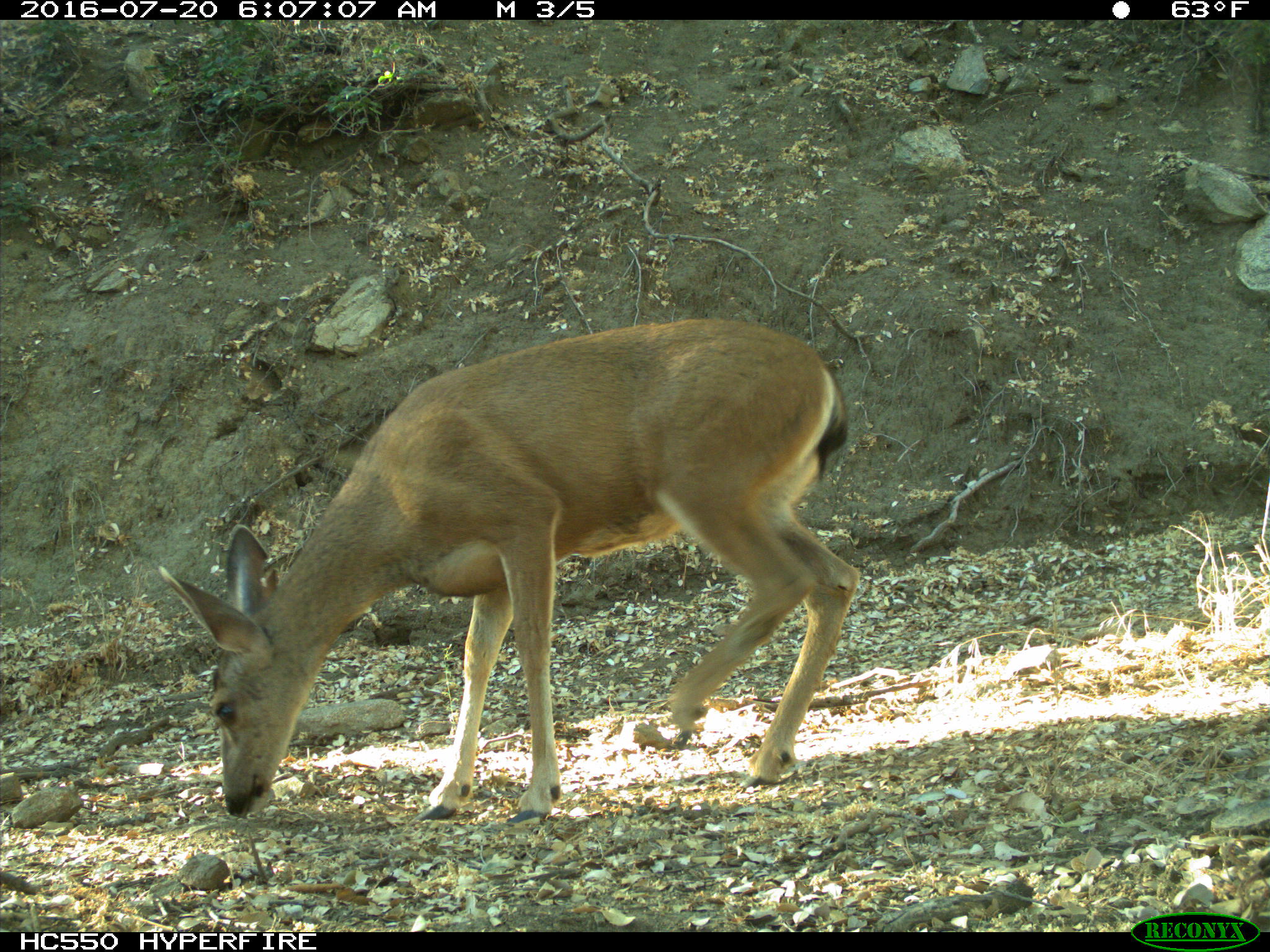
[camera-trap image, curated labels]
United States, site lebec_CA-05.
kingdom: Animalia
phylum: Chordata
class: Mammalia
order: Artiodactyla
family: Cervidae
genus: Odocoileus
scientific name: Odocoileus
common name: deer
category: unidentified deer